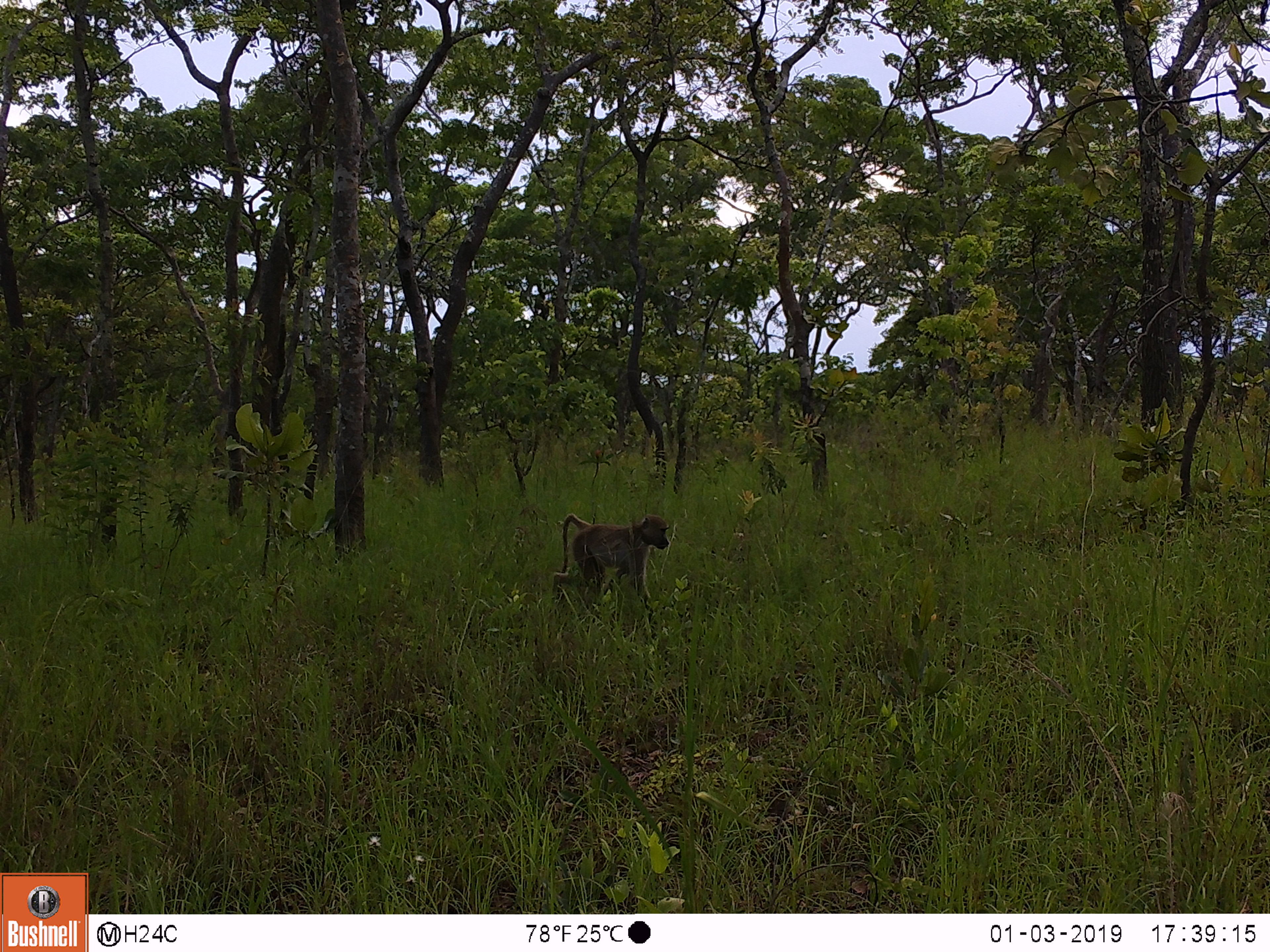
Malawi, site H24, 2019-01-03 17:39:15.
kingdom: Animalia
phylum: Chordata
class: Mammalia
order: Primates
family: Cercopithecidae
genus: Papio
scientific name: Papio cynocephalus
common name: yellow baboon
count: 1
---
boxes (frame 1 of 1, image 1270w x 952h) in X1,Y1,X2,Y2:
yellow baboon: 541,510,674,611